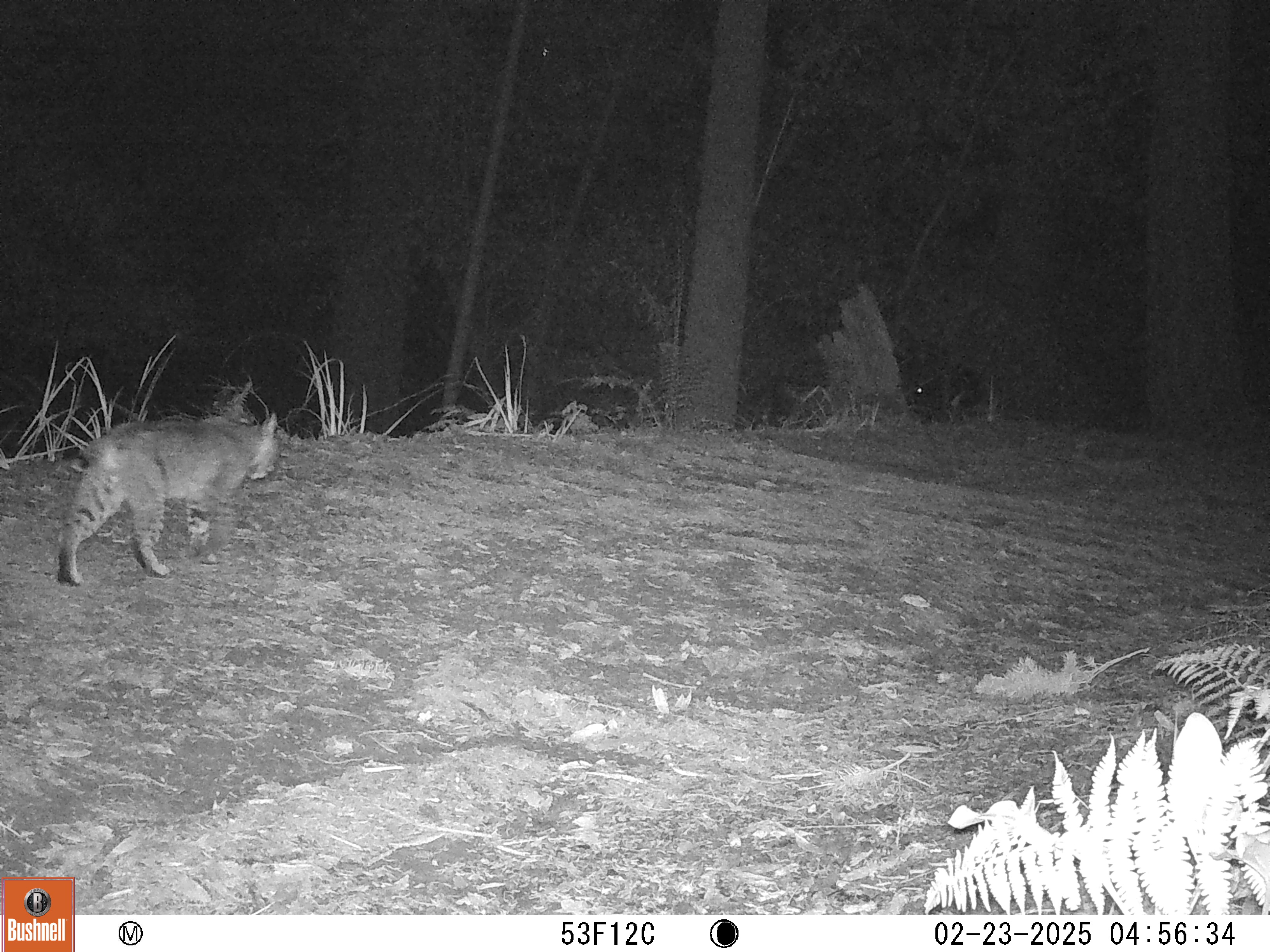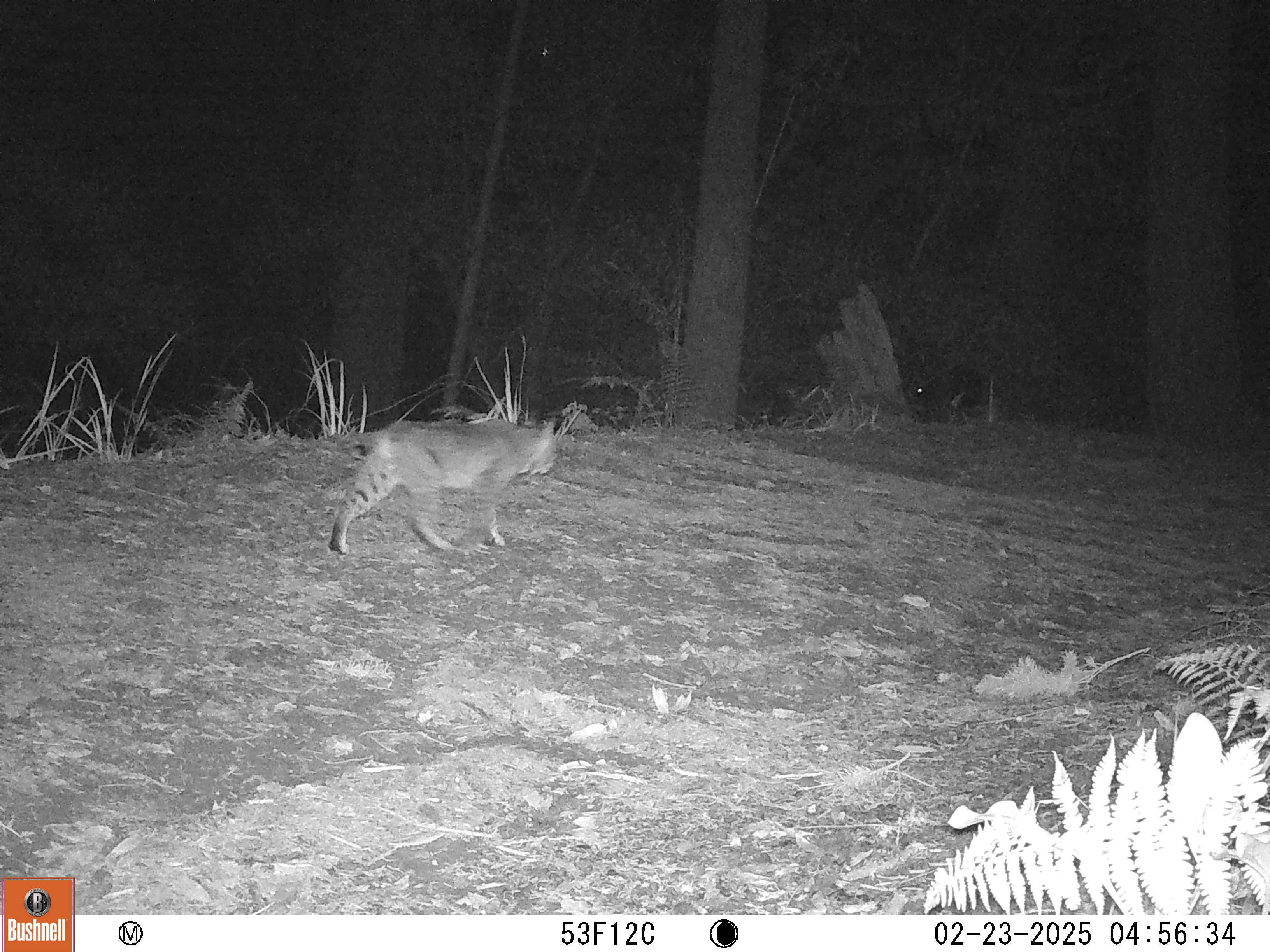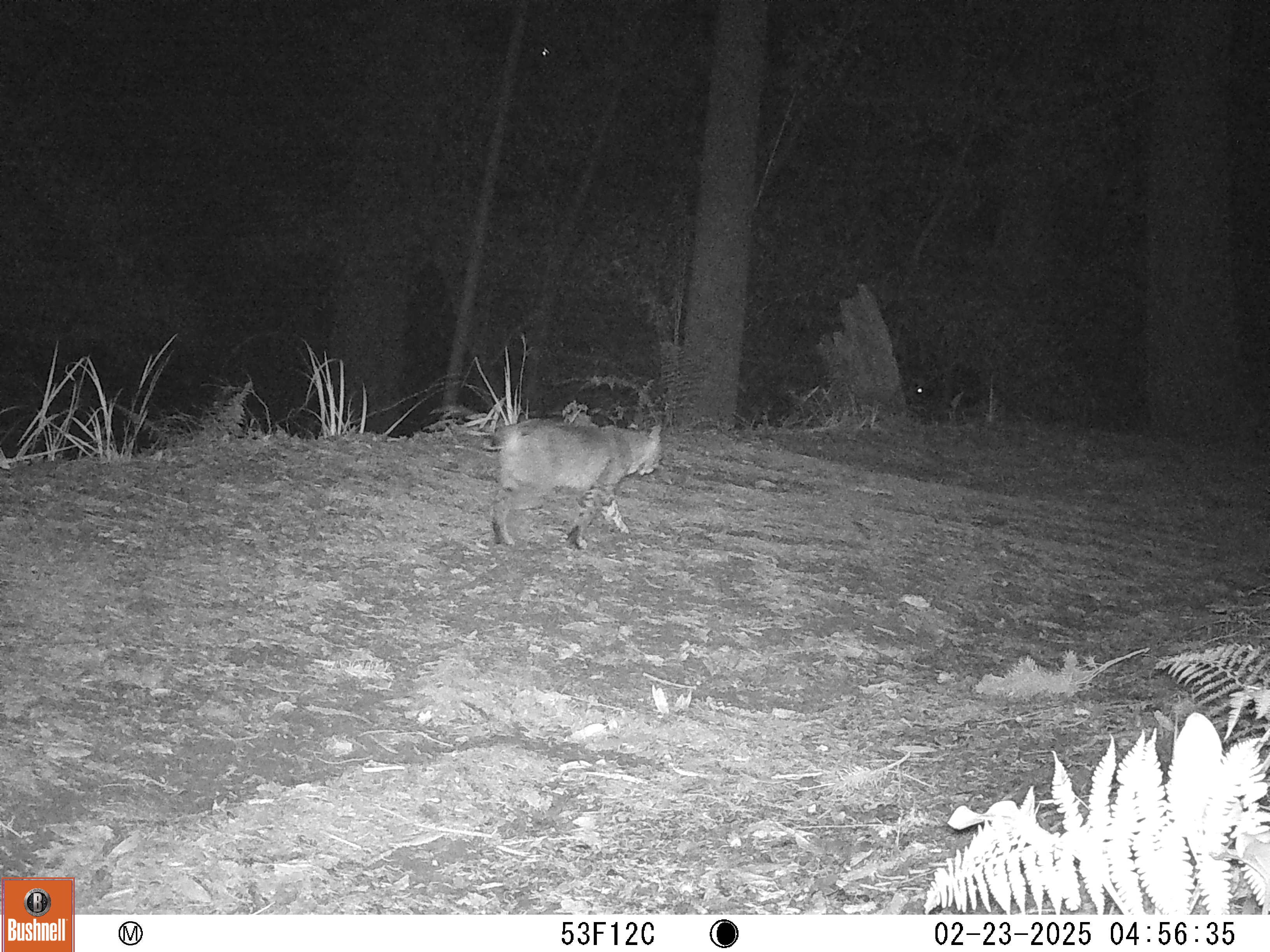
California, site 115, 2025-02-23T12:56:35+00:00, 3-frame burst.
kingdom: Animalia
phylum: Chordata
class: Mammalia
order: Carnivora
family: Felidae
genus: Lynx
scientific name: Lynx rufus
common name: bobcat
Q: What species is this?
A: Bobcat (Lynx rufus).